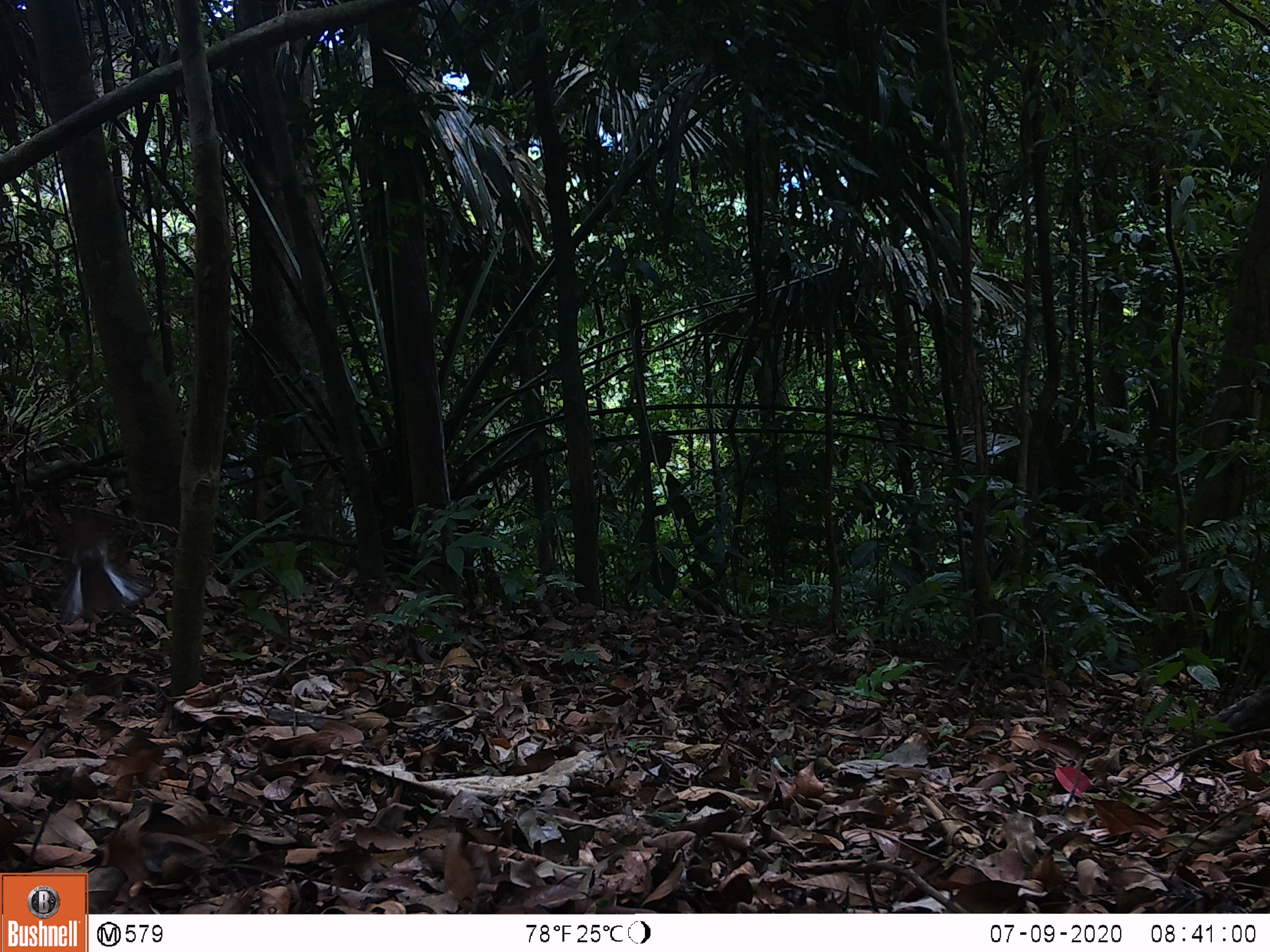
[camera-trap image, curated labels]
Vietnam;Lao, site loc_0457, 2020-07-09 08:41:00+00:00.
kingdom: Animalia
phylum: Chordata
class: Aves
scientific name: Aves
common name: bird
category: unidentified bird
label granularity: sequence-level